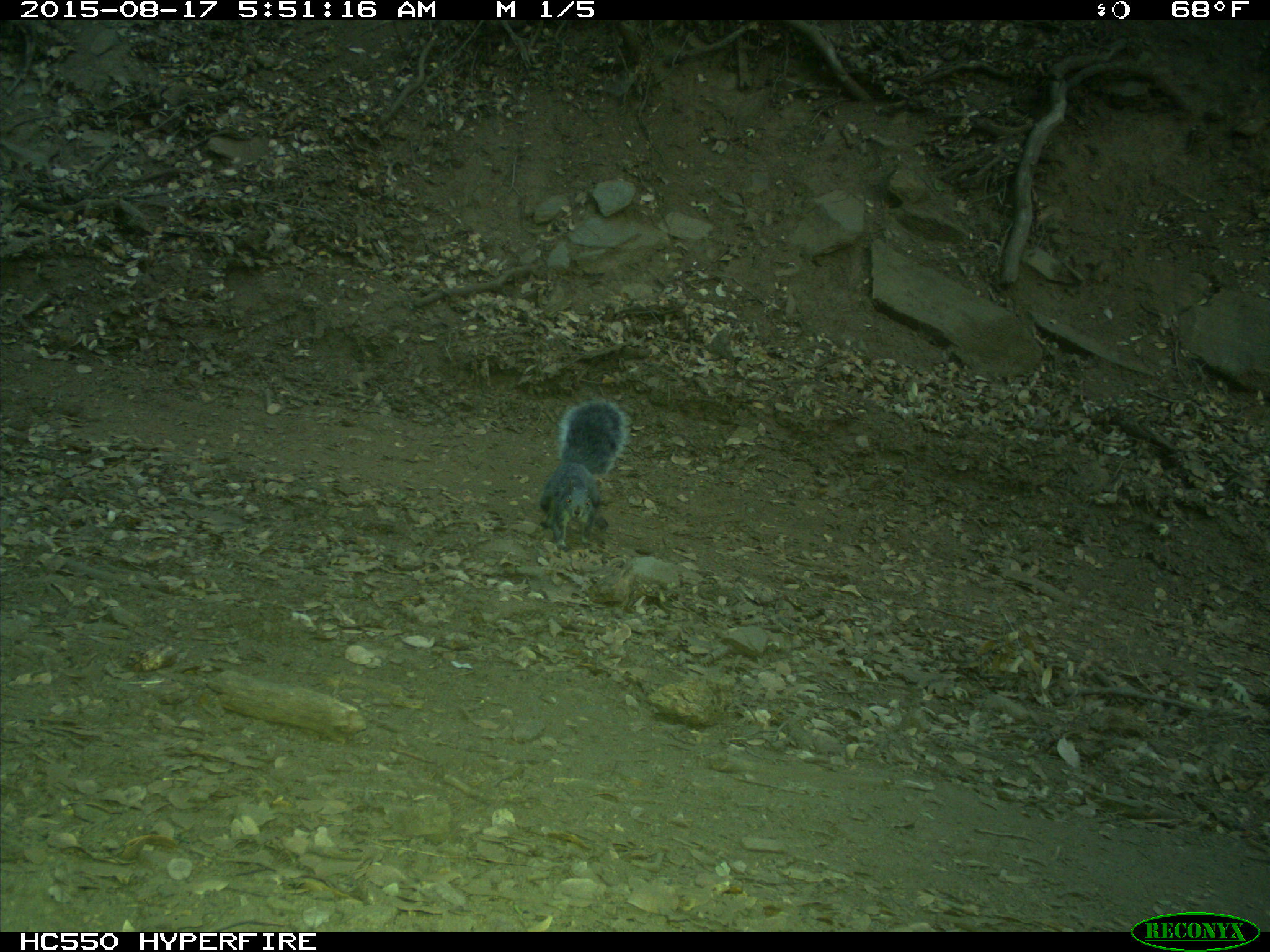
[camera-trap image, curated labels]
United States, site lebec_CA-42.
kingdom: Animalia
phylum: Chordata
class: Mammalia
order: Rodentia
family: Sciuridae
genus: Sciurus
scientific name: Sciurus carolinensis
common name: eastern gray squirrel